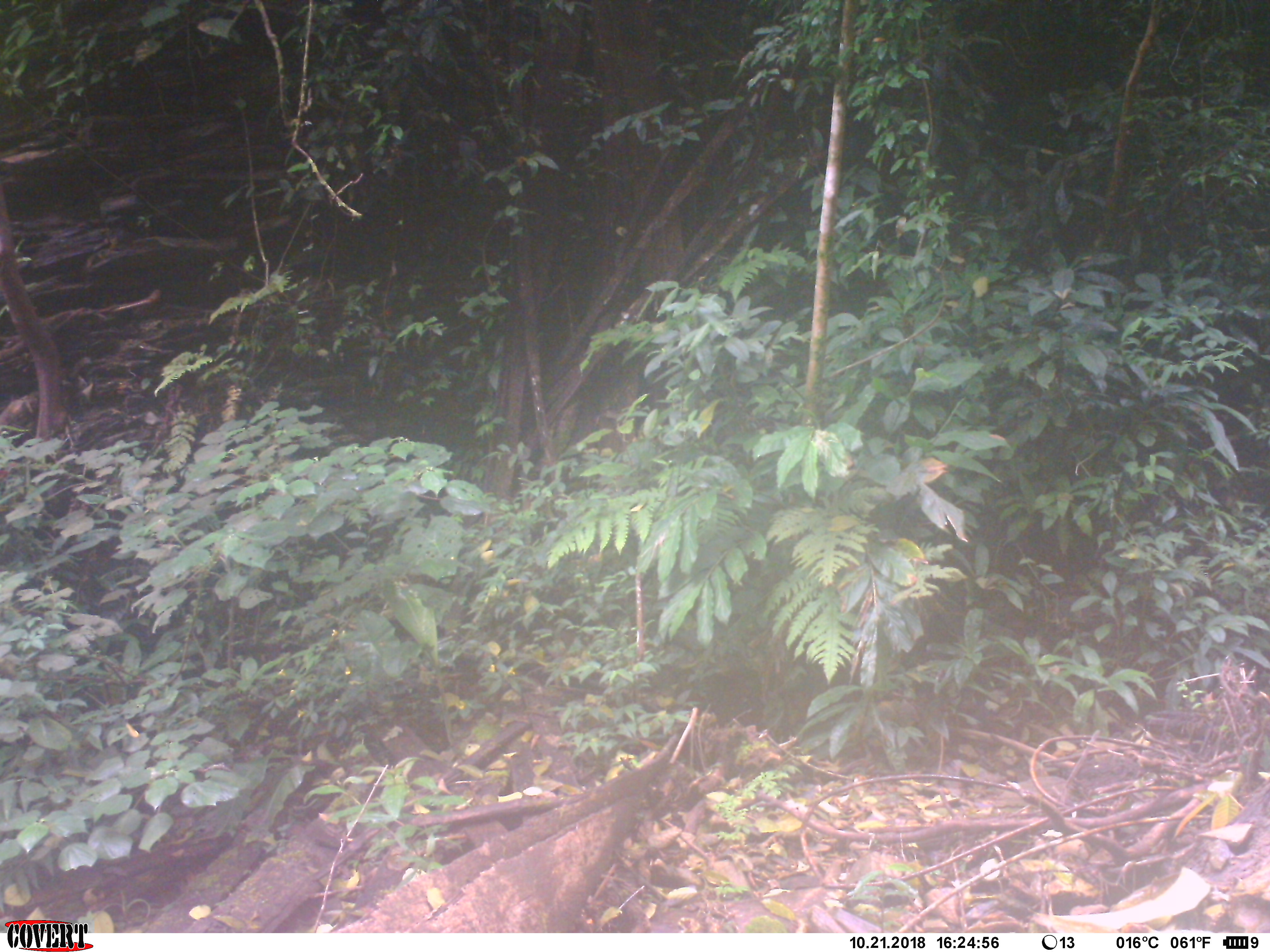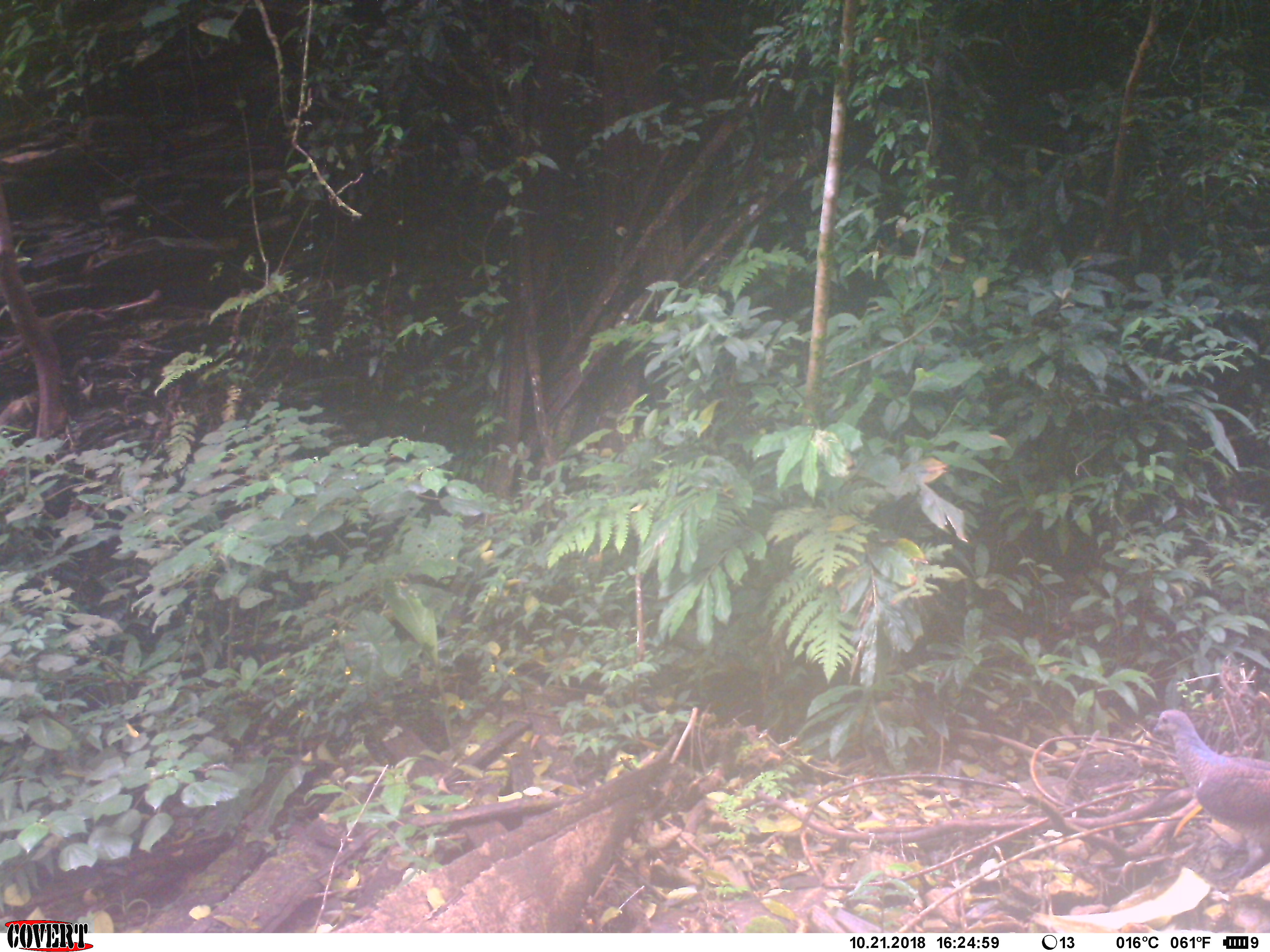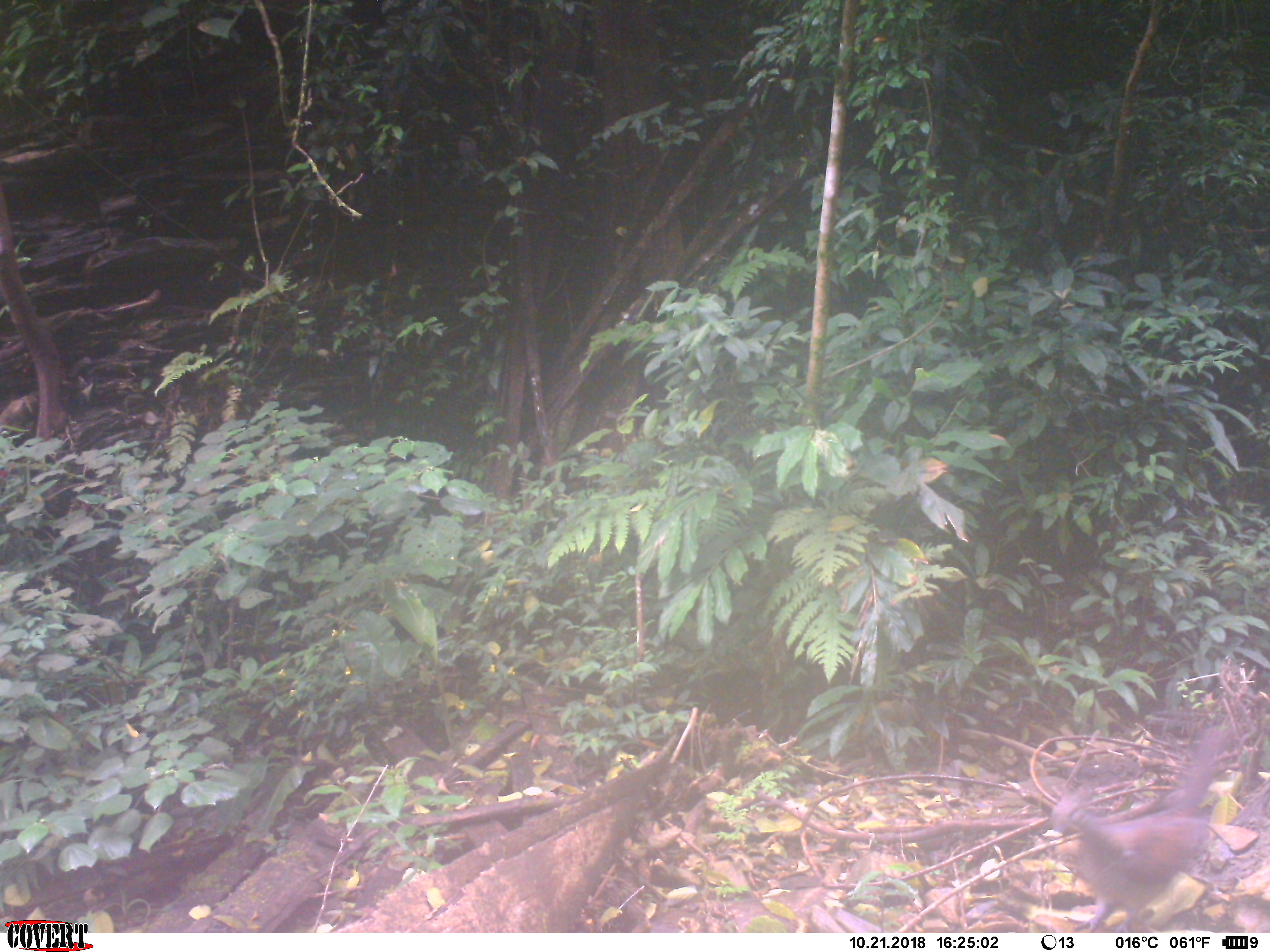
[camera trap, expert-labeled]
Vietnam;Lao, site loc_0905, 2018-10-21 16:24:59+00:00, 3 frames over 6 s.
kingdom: Animalia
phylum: Chordata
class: Aves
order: Columbiformes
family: Columbidae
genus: Macropygia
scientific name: Macropygia unchall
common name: barred cuckoo-dove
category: barred cuckoo dove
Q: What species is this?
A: Barred cuckoo dove (barred cuckoo-dove) (Macropygia unchall).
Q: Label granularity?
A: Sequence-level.